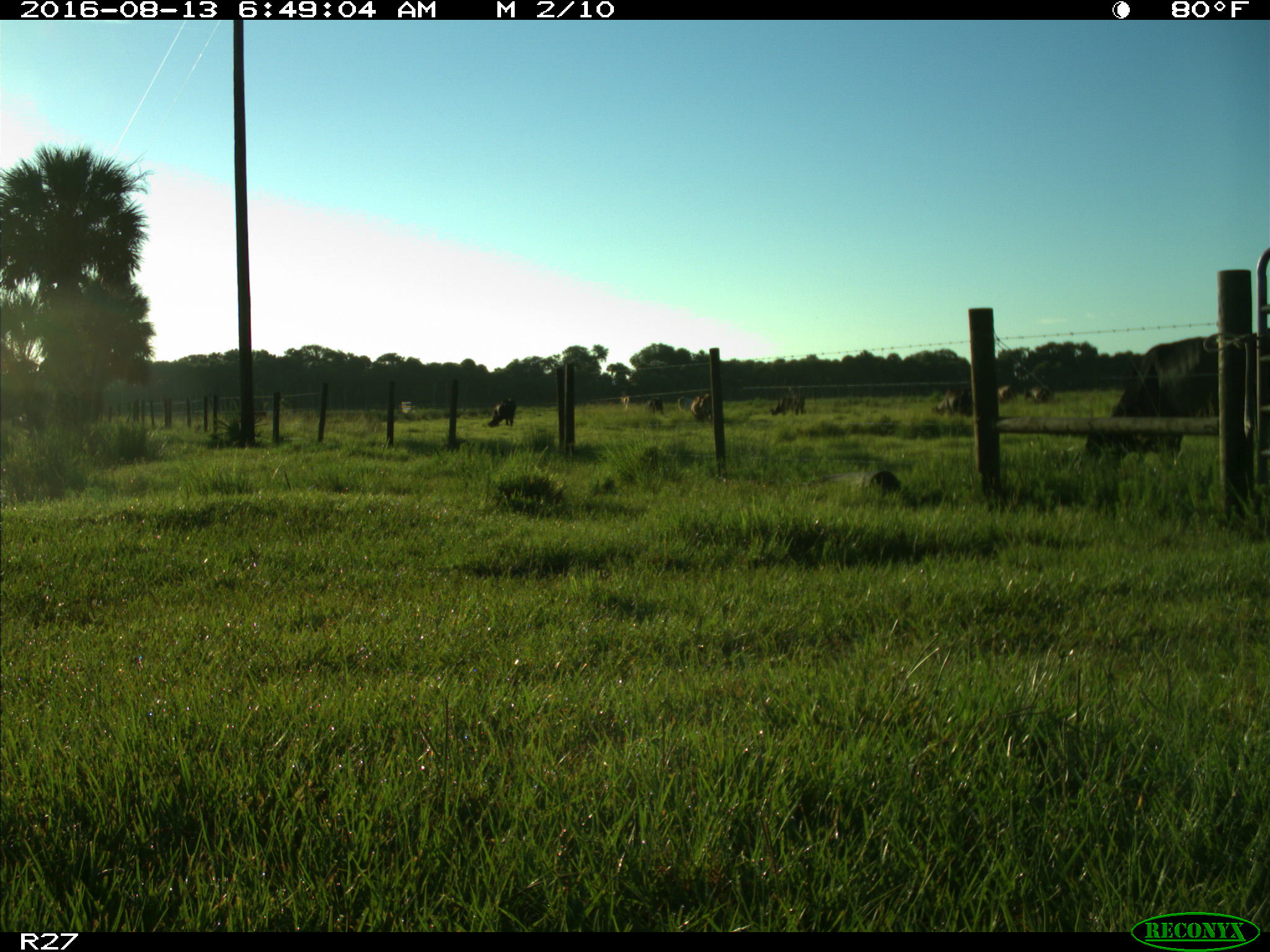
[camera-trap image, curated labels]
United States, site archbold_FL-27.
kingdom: Animalia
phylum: Chordata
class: Mammalia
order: Artiodactyla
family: Bovidae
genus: Bos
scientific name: Bos taurus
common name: domestic cow